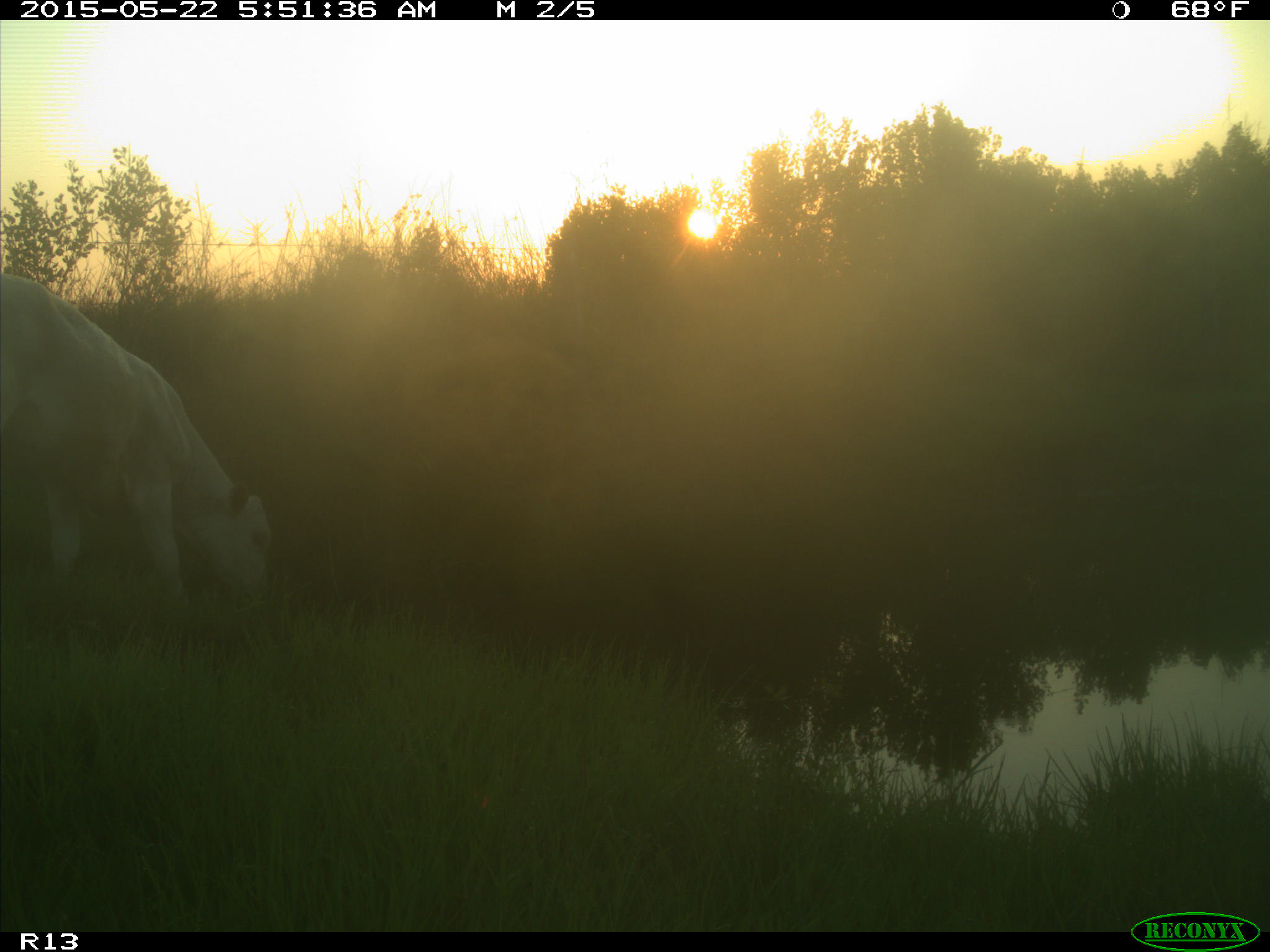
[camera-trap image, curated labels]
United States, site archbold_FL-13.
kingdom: Animalia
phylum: Chordata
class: Mammalia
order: Artiodactyla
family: Bovidae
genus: Bos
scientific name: Bos taurus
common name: domestic cow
Bos taurus (domestic cow).